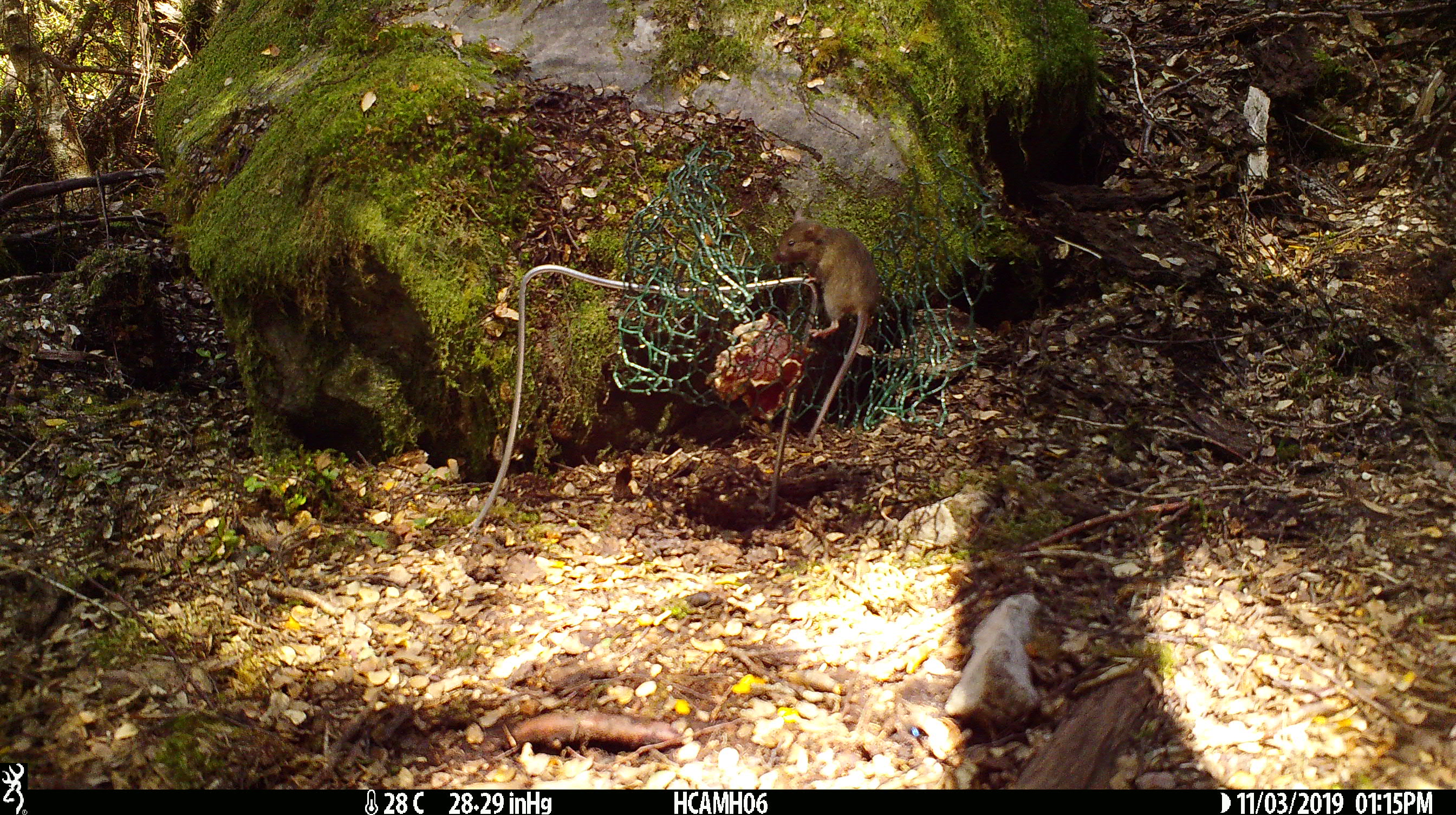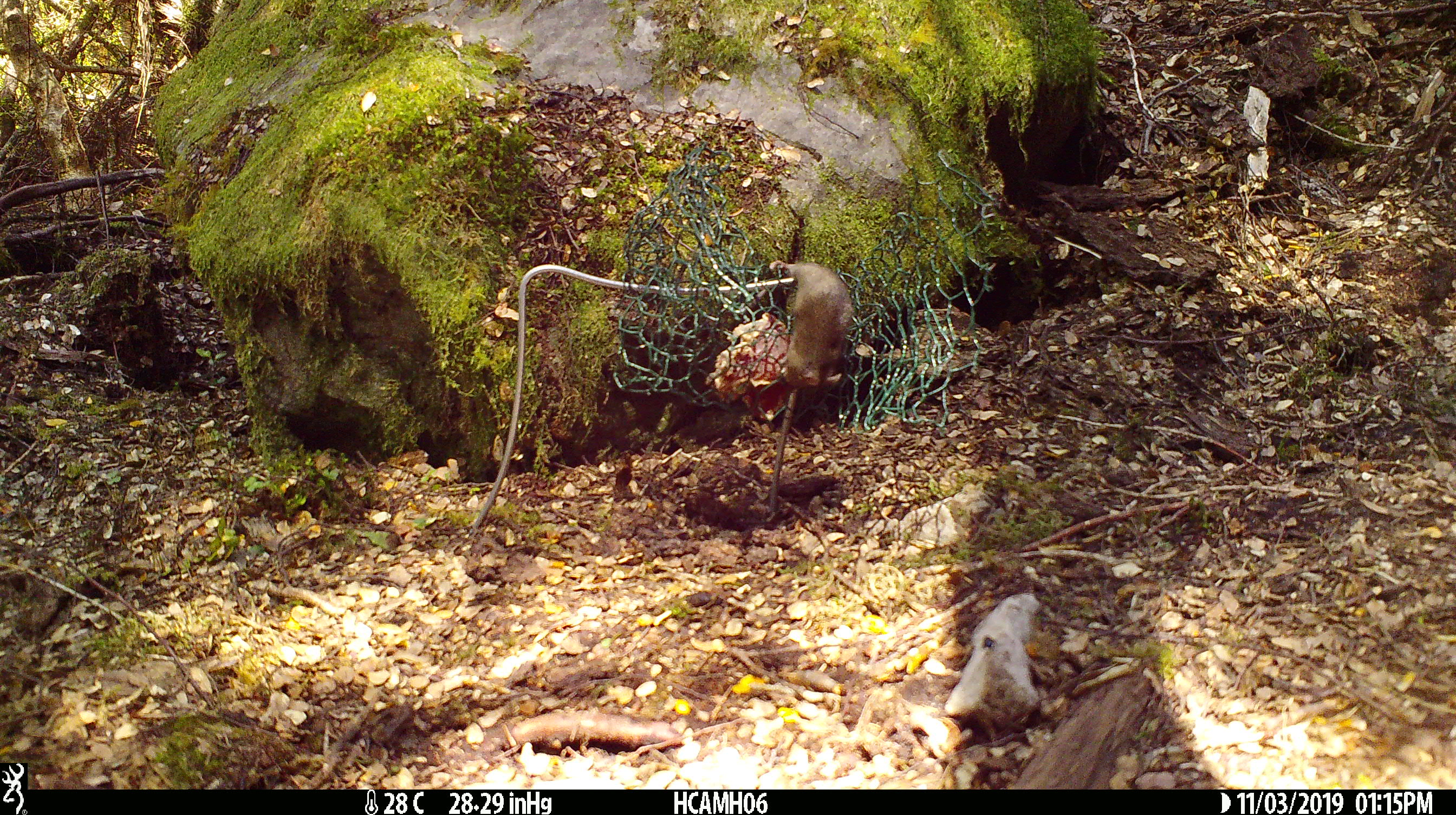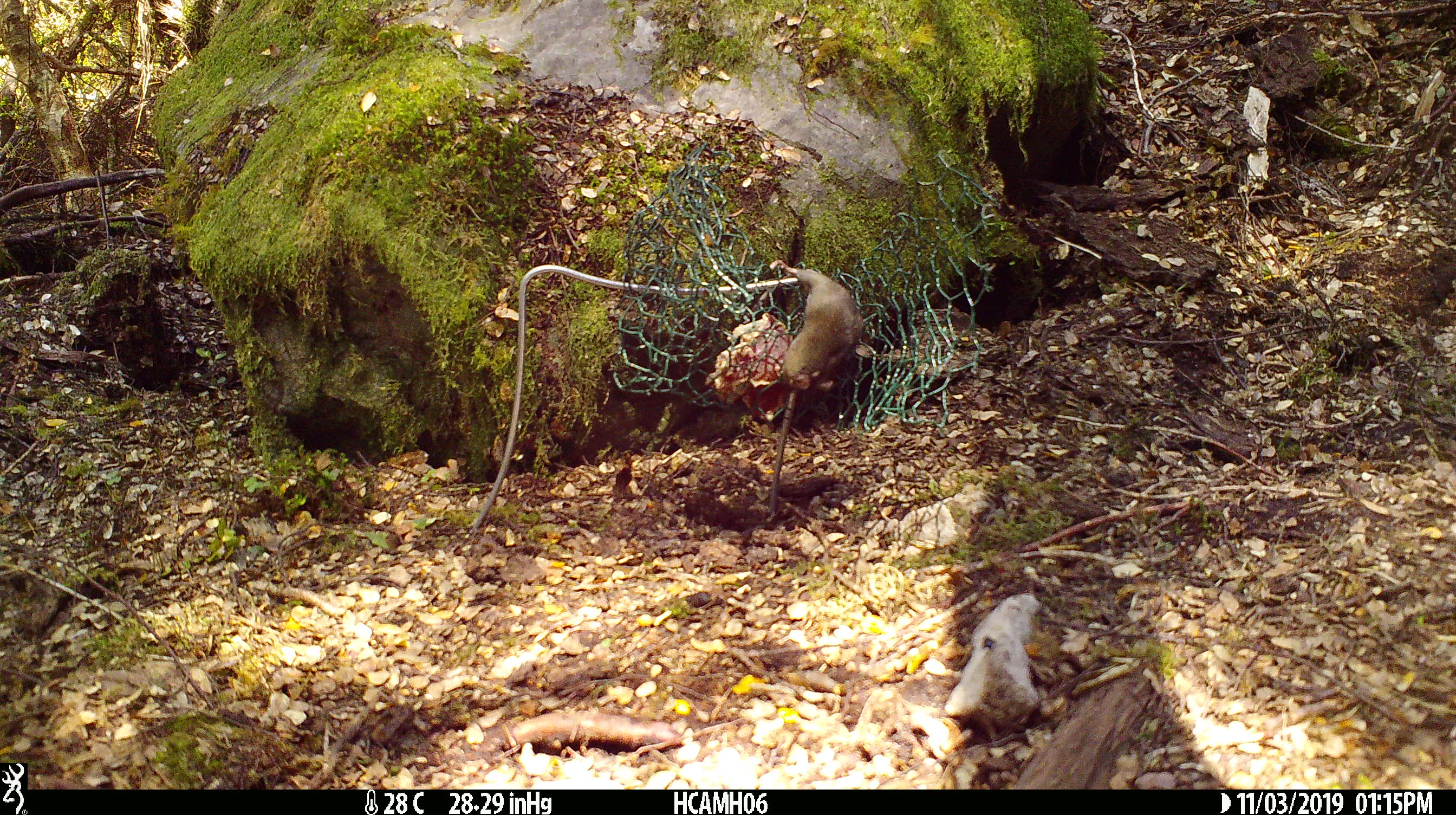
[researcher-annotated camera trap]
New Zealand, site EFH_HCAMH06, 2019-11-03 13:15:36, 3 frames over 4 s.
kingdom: Animalia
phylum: Chordata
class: Mammalia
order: Rodentia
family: Muridae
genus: Mus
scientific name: Mus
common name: mouse